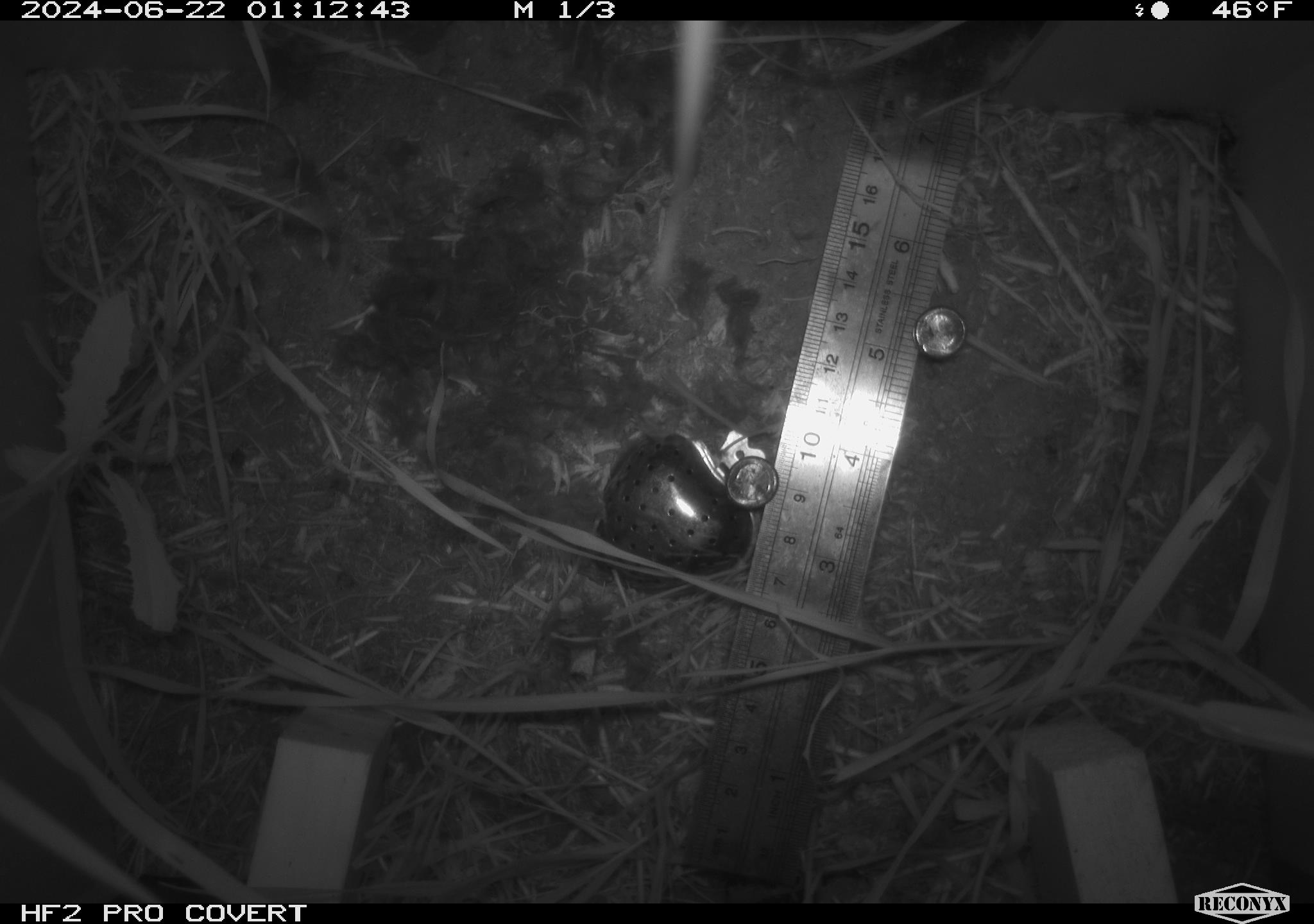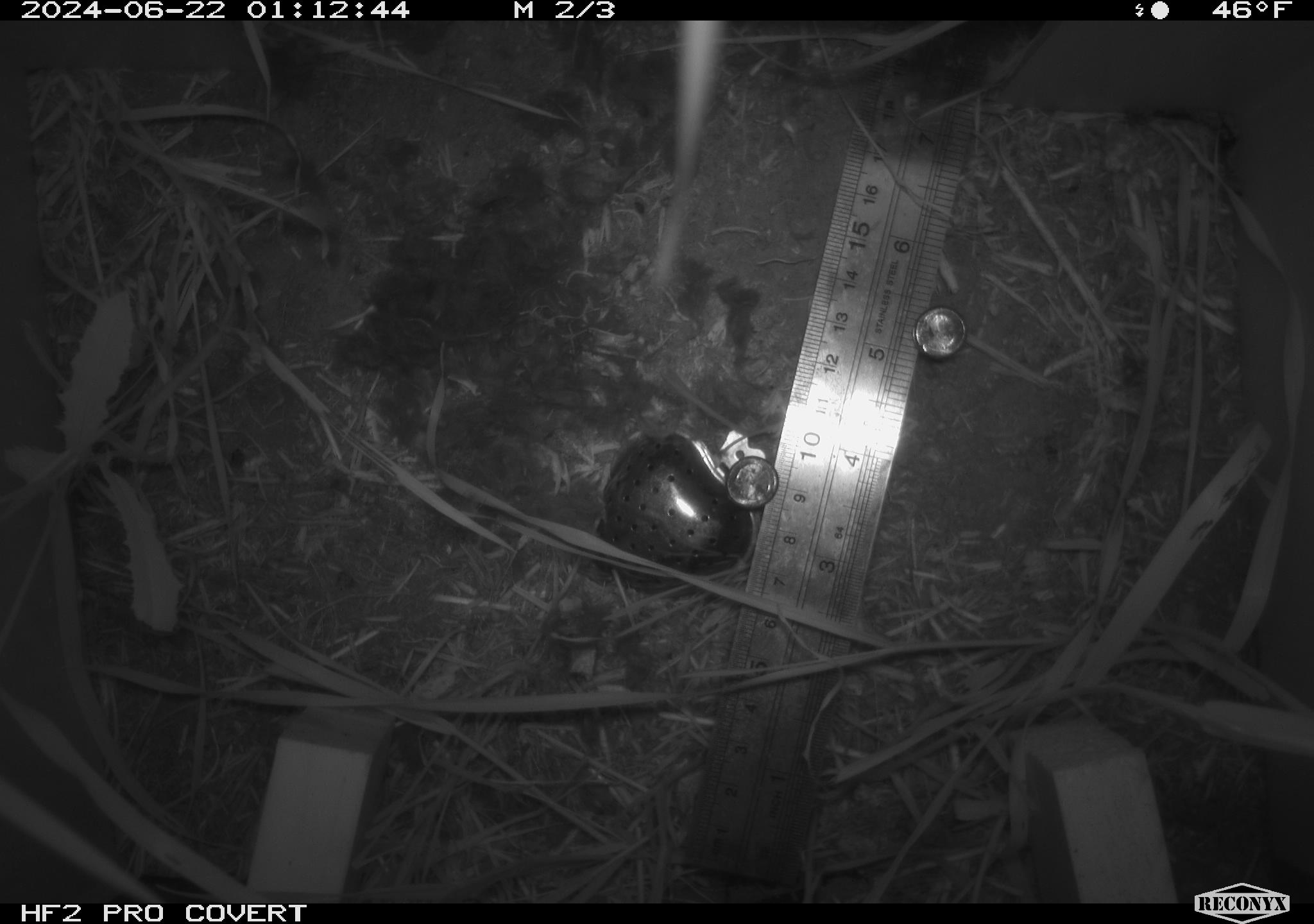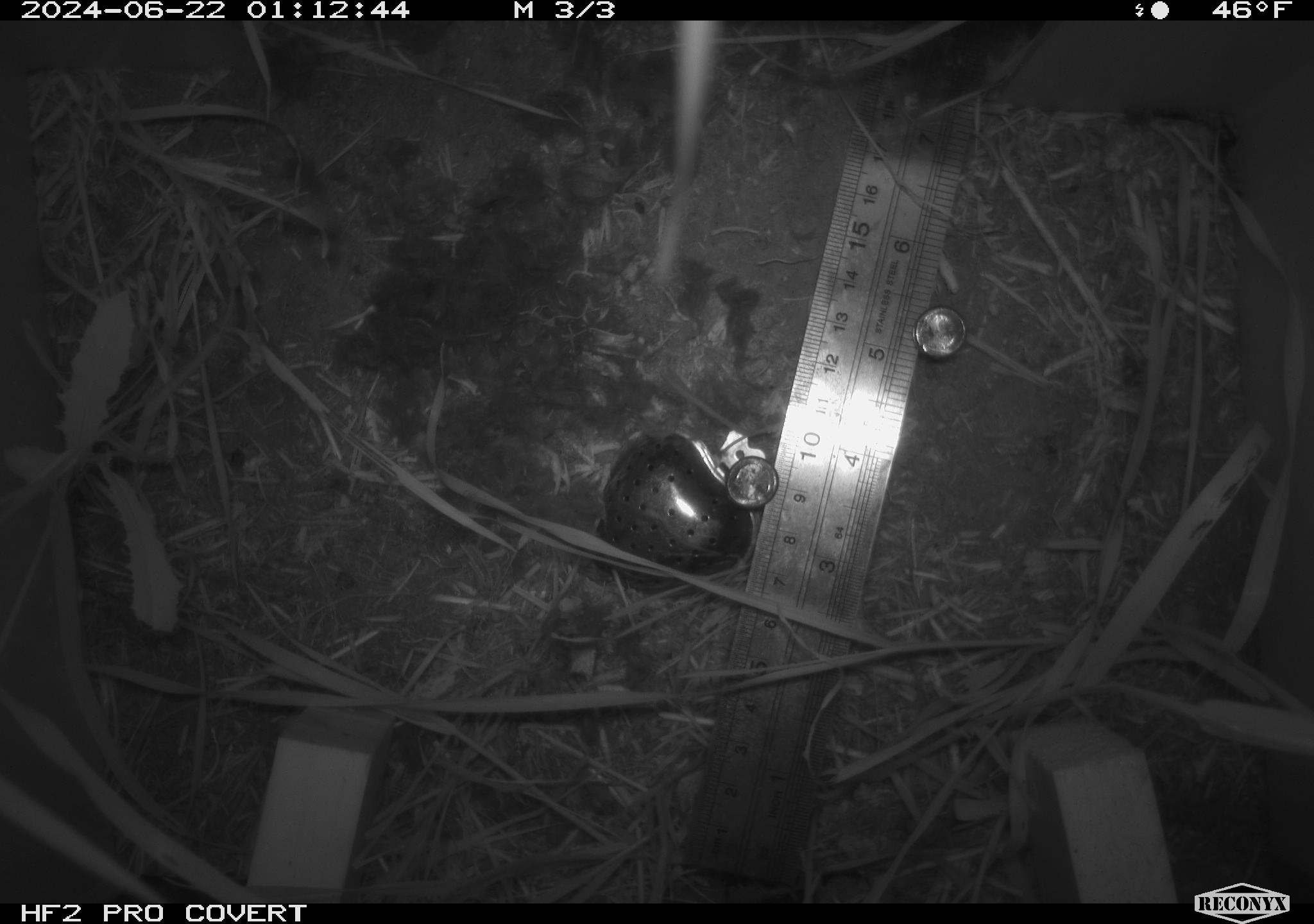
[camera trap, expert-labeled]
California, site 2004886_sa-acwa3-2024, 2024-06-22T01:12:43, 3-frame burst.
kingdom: Animalia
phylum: Chordata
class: Mammalia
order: Rodentia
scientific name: Rodentia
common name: mouse species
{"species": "mouse species (Rodentia)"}